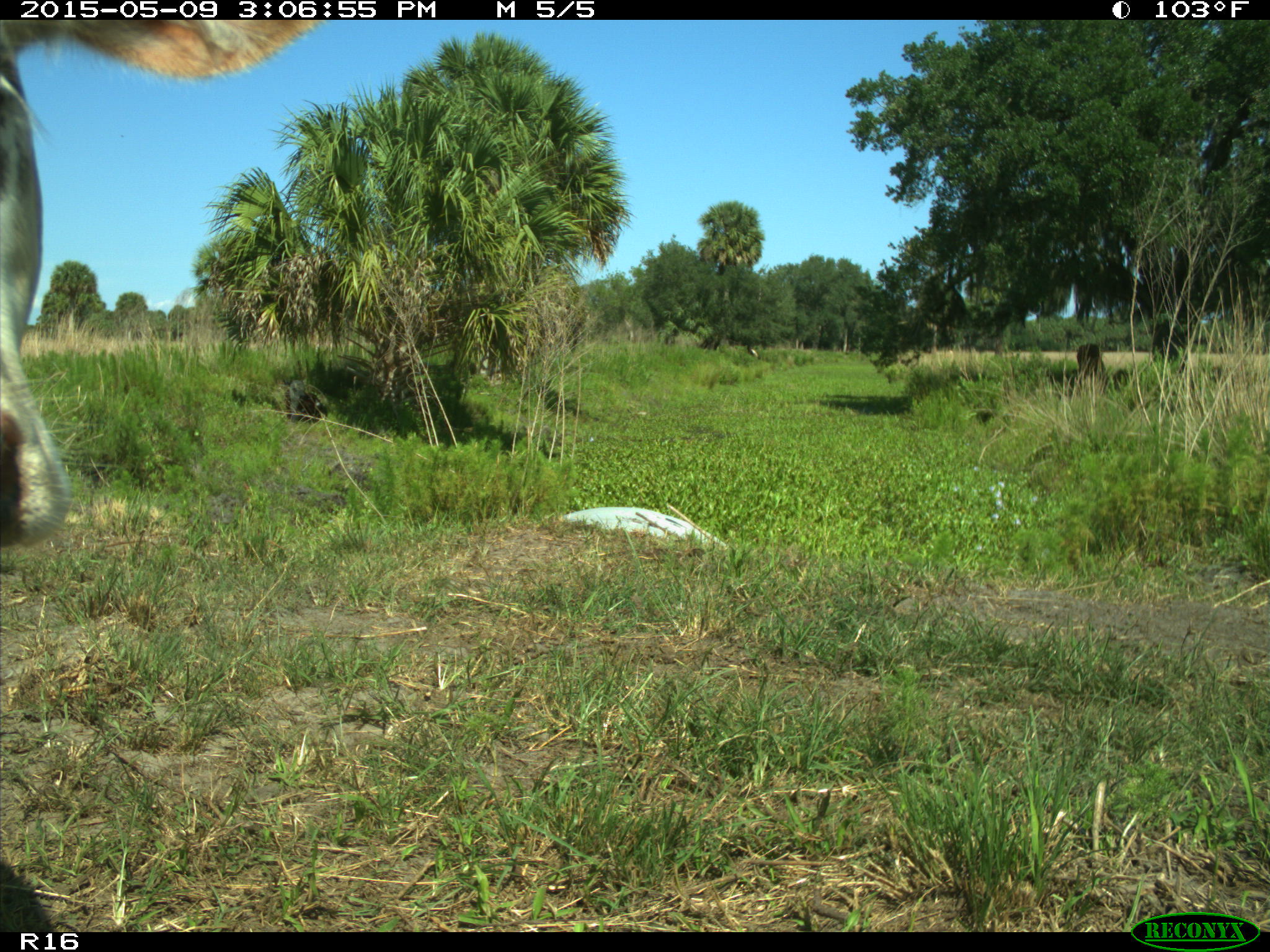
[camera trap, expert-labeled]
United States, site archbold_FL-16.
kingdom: Animalia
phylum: Chordata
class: Mammalia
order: Artiodactyla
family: Bovidae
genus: Bos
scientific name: Bos taurus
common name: domestic cow